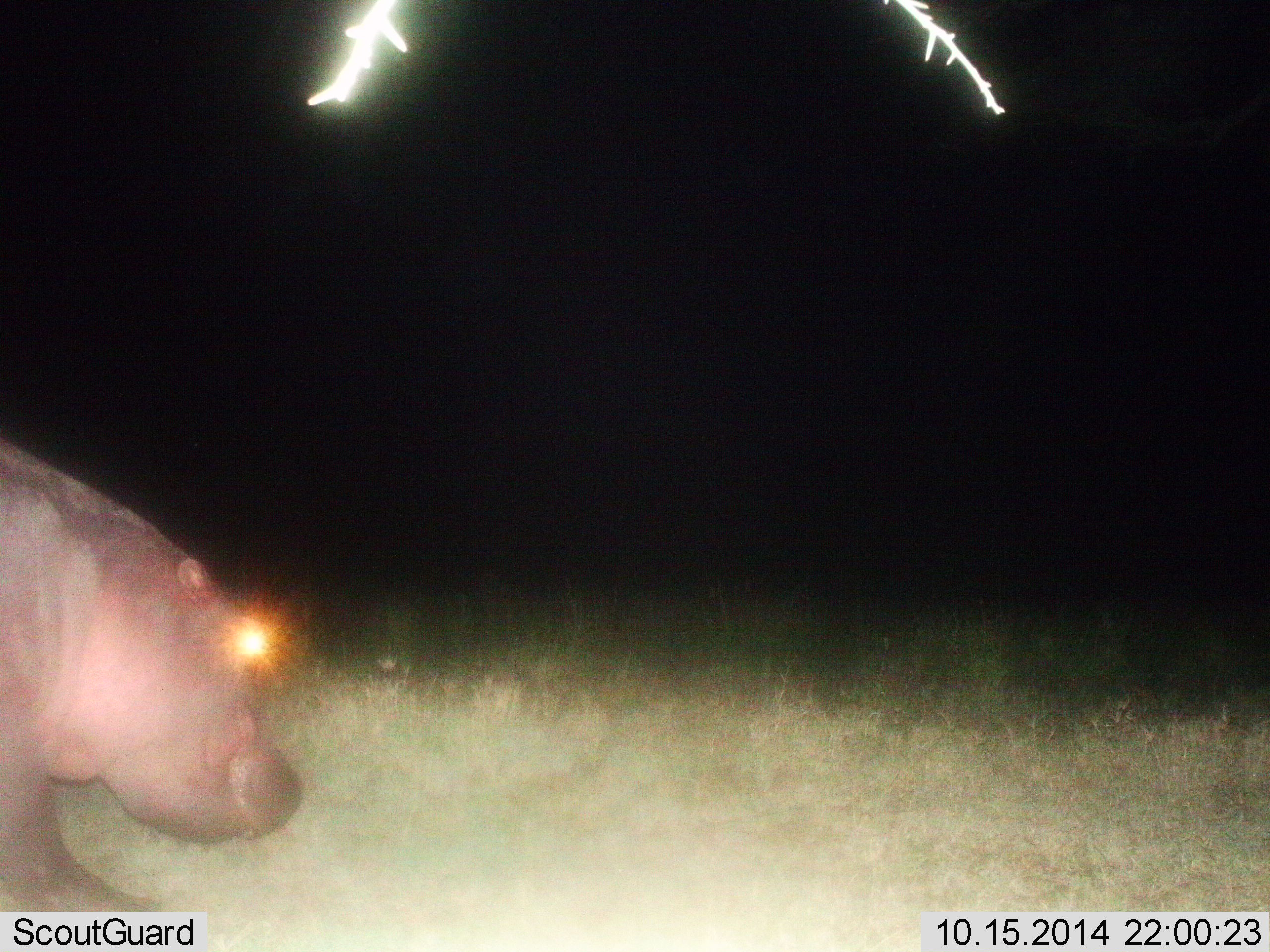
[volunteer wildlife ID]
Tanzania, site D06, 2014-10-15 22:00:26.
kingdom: Animalia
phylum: Chordata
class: Mammalia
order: Artiodactyla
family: Hippopotamidae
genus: Hippopotamus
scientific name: Hippopotamus amphibius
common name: hippopotamus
Hippopotamus (Hippopotamus amphibius), count 1. Behavior (volunteer vote fractions): standing 30%, resting 0%, moving 70%, interacting 0%. Young present (vote fraction): 0%. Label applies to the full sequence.